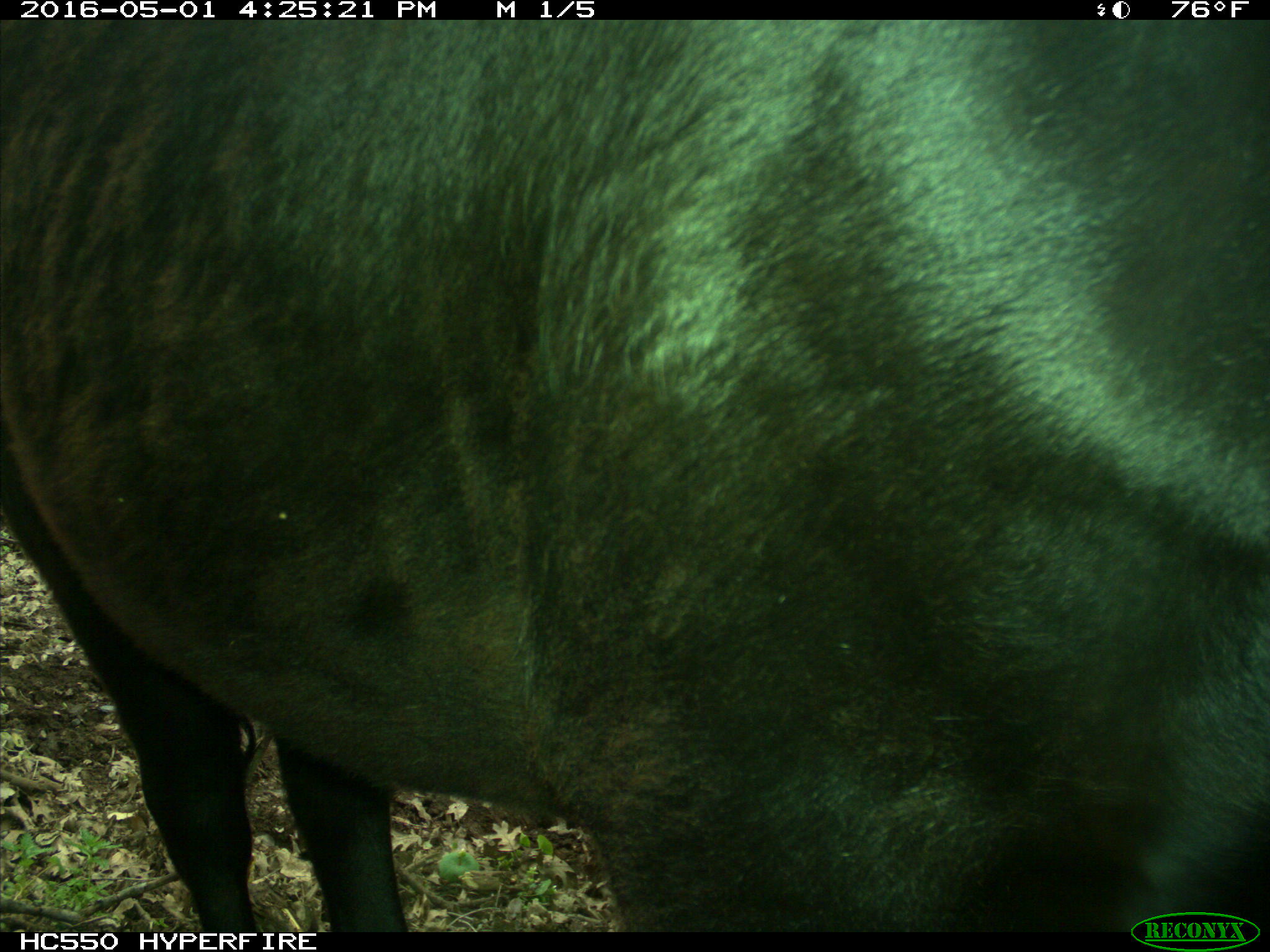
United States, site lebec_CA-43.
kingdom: Animalia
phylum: Chordata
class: Mammalia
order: Artiodactyla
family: Bovidae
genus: Bos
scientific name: Bos taurus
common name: domestic cow